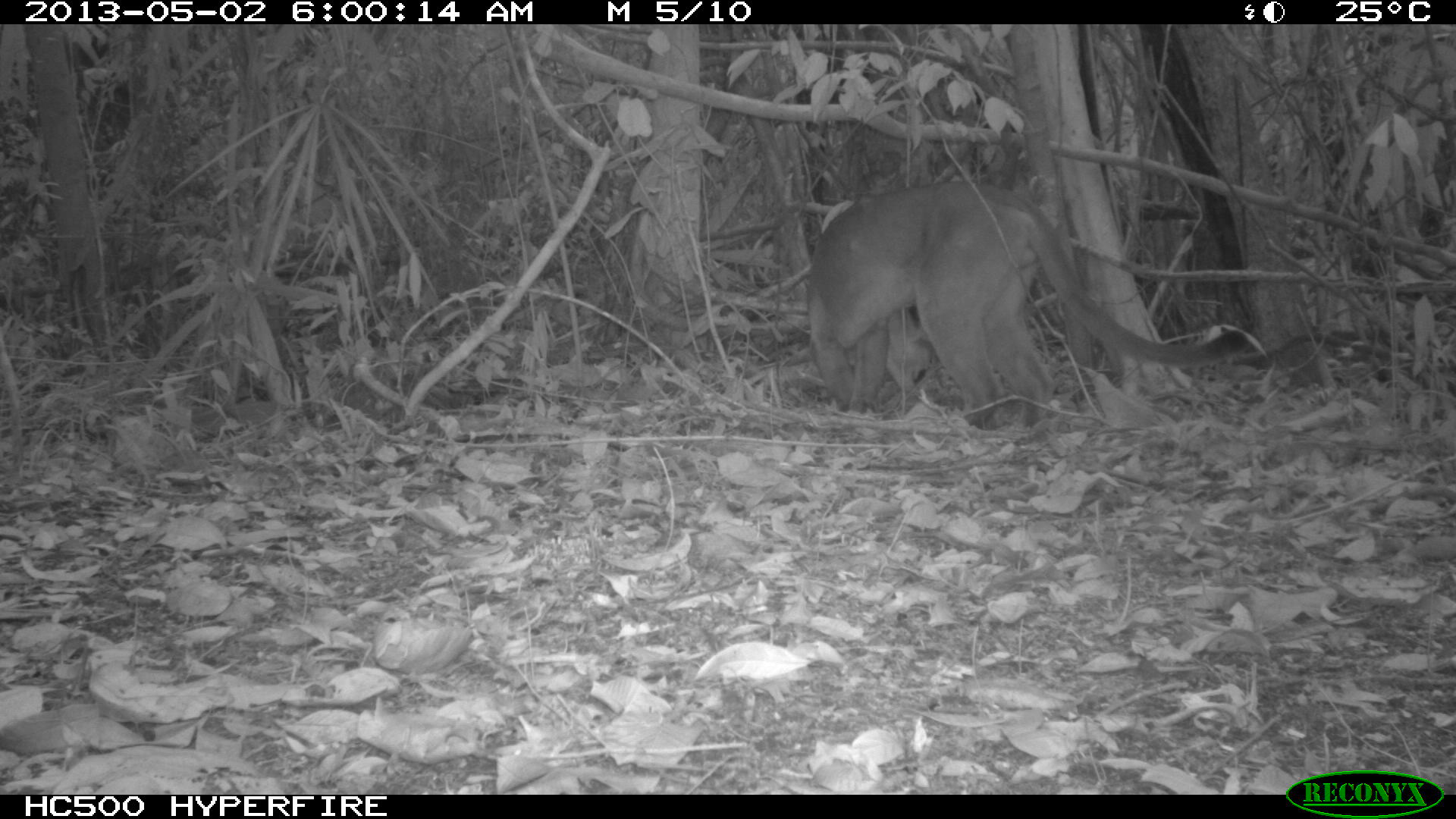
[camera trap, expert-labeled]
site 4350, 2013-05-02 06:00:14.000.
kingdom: Animalia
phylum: Chordata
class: Mammalia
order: Carnivora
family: Felidae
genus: Puma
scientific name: Puma concolor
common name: mountain lion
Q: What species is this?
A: Puma concolor (mountain lion).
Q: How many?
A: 1.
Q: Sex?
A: Male.